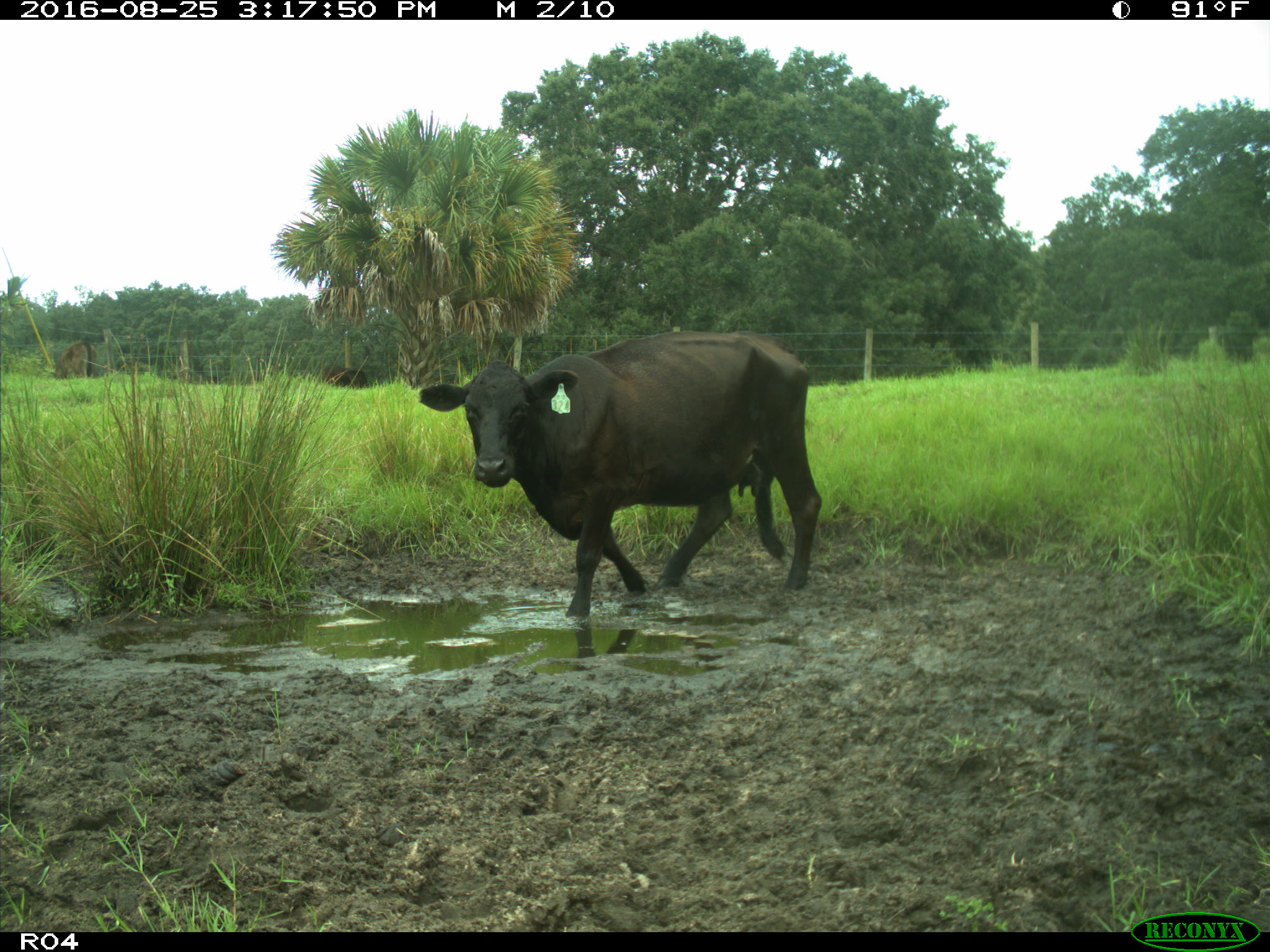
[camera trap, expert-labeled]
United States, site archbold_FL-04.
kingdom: Animalia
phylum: Chordata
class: Mammalia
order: Artiodactyla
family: Bovidae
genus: Bos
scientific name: Bos taurus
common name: domestic cow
Bos taurus (domestic cow).